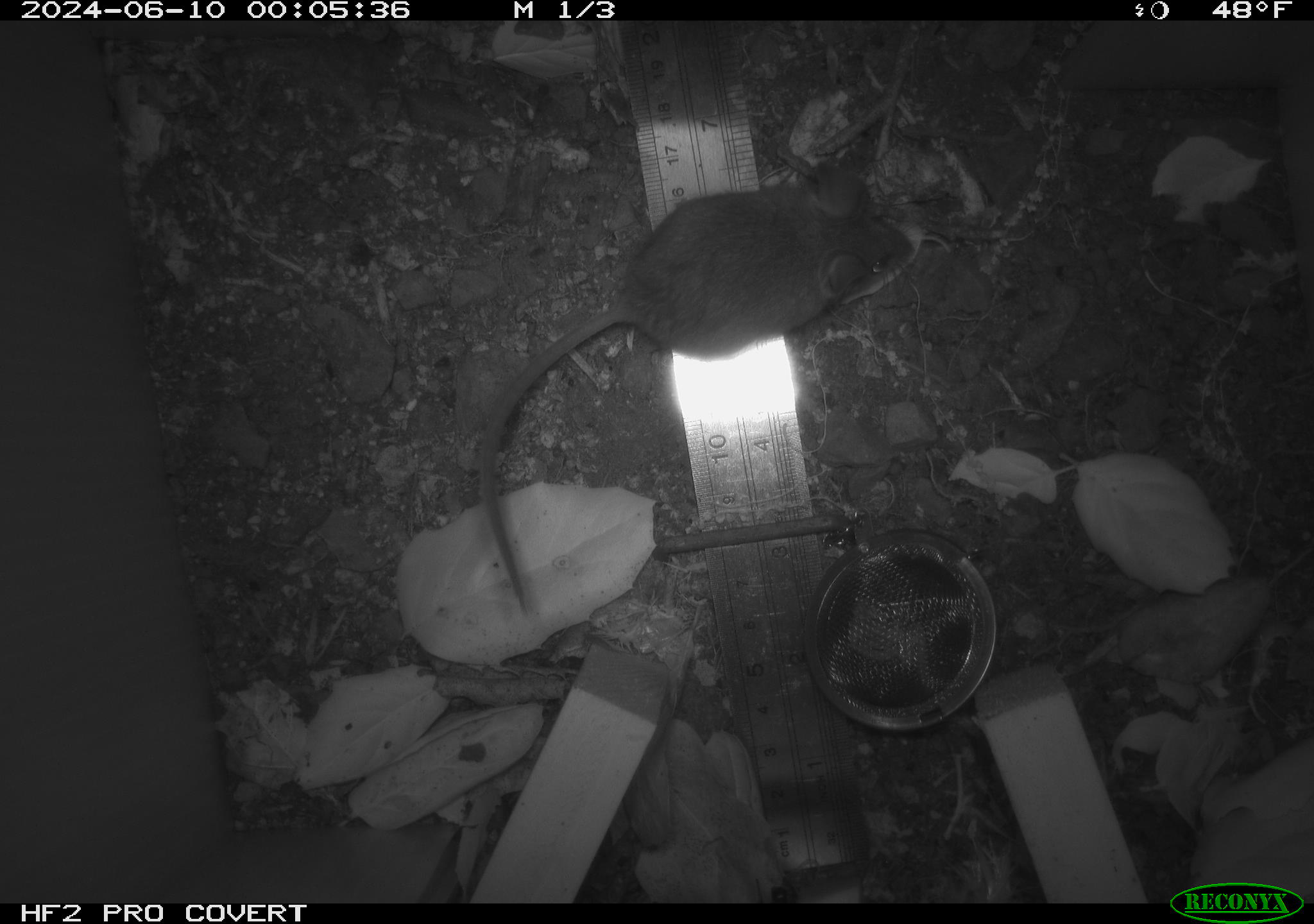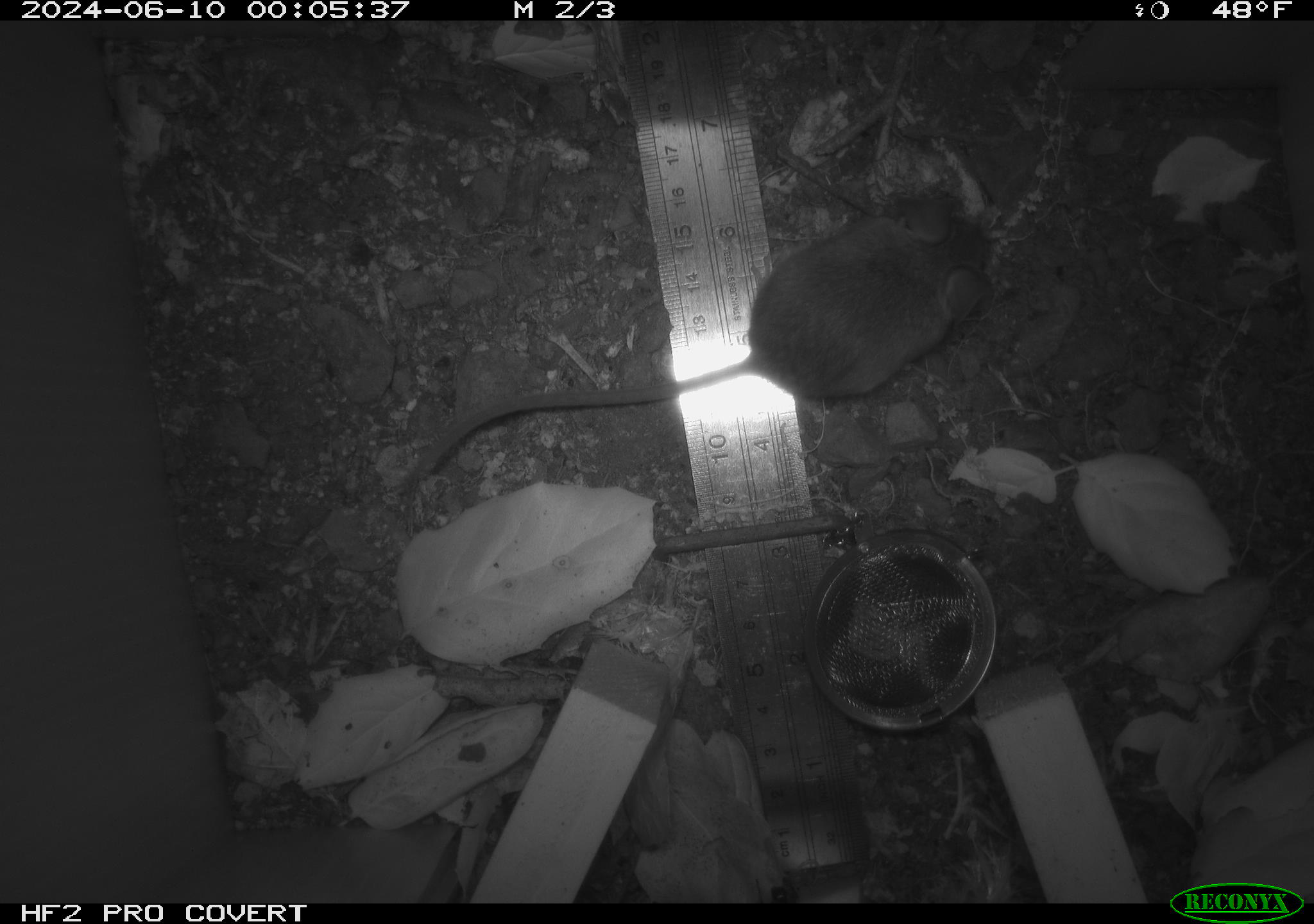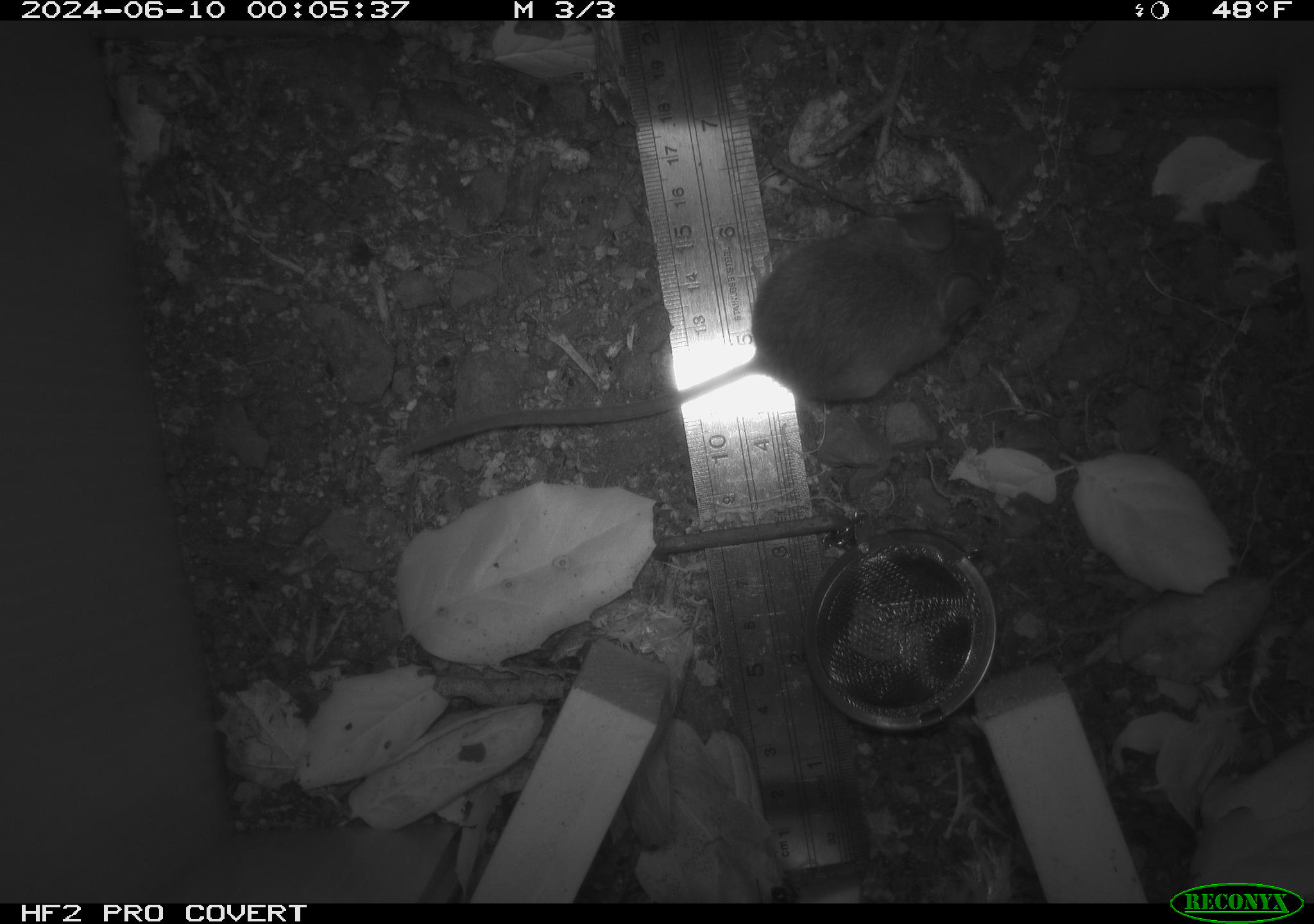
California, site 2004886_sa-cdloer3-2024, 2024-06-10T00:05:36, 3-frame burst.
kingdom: Animalia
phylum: Chordata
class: Mammalia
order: Rodentia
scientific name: Rodentia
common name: rodent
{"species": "rodent (Rodentia)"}